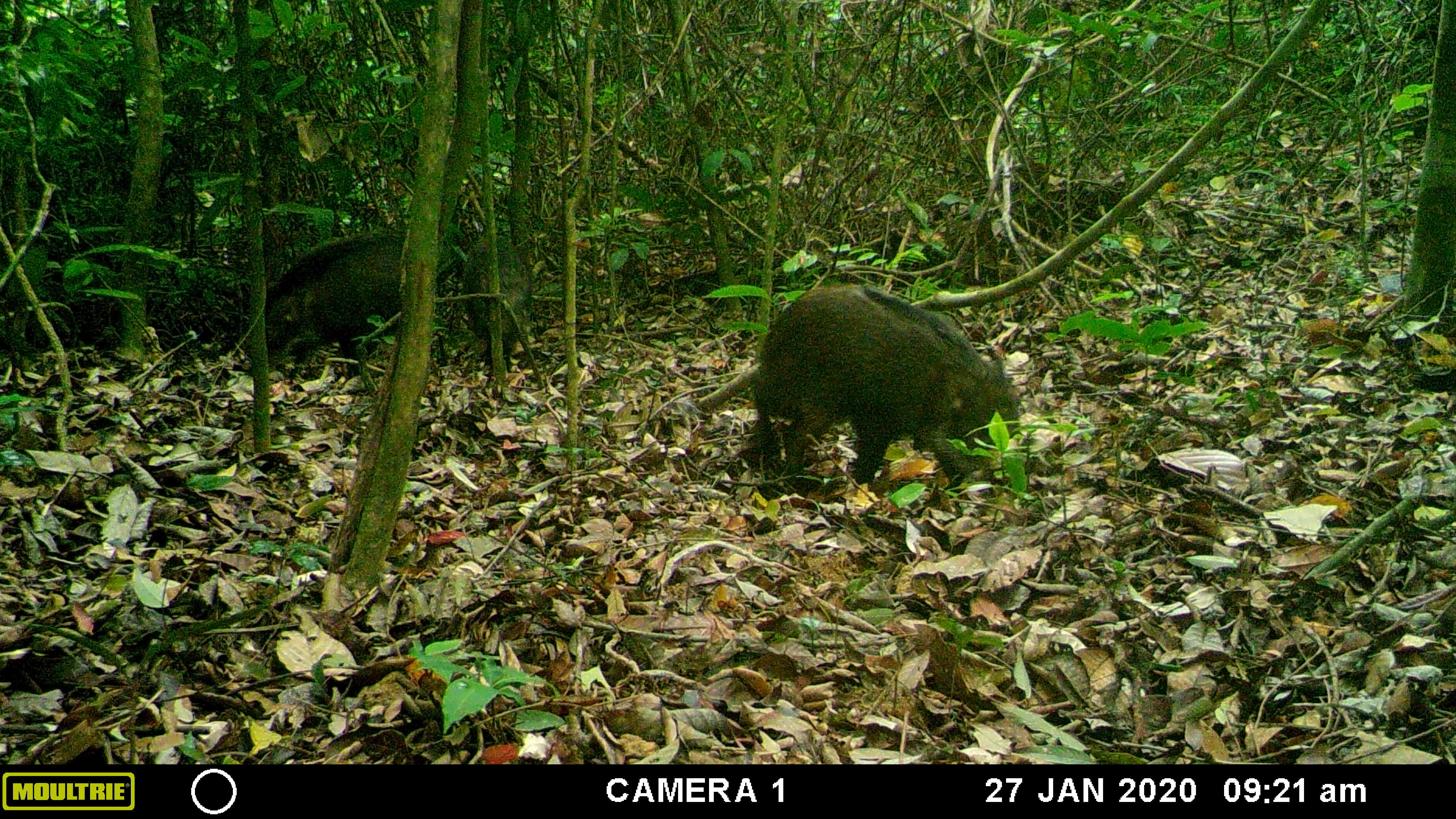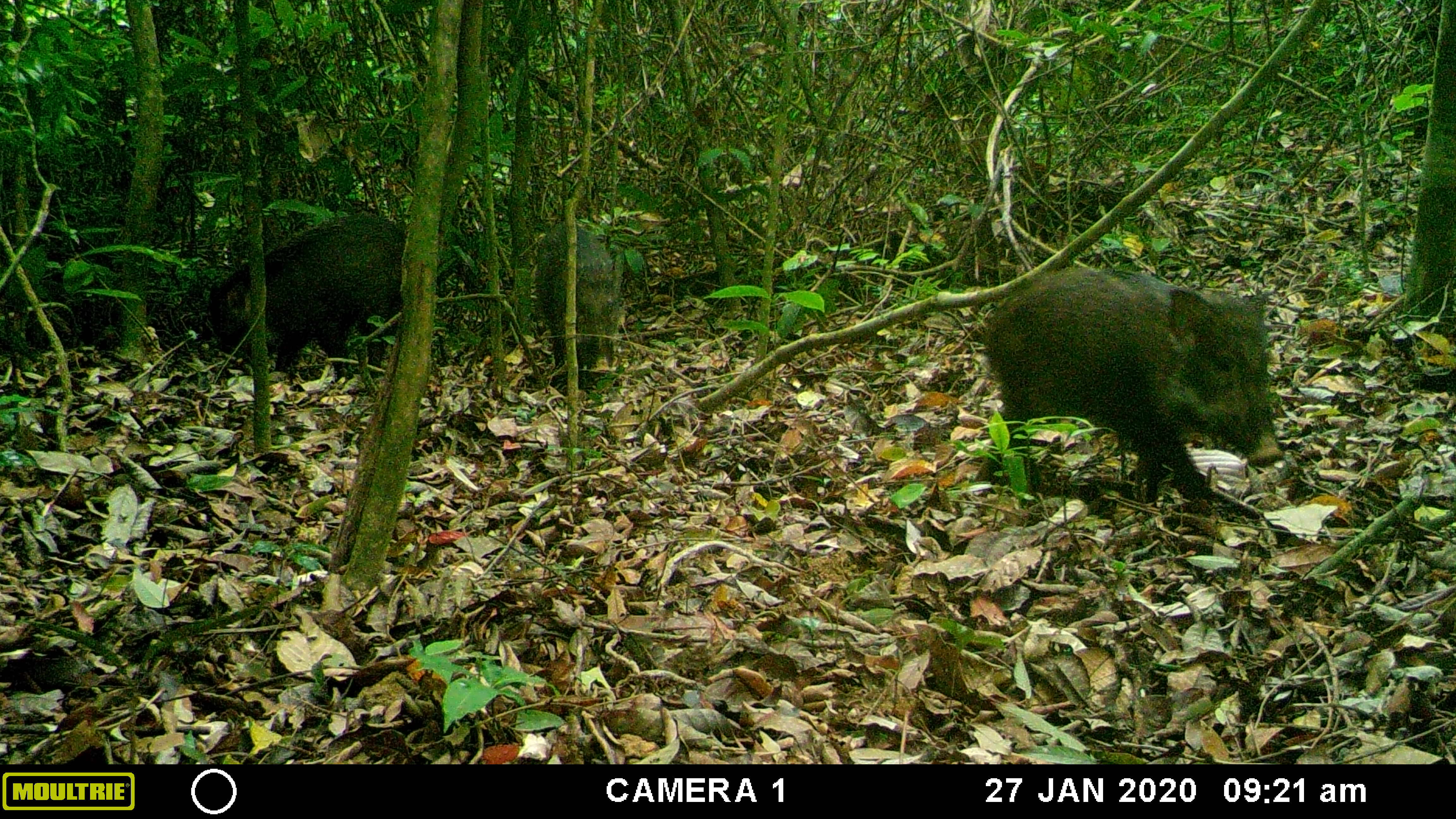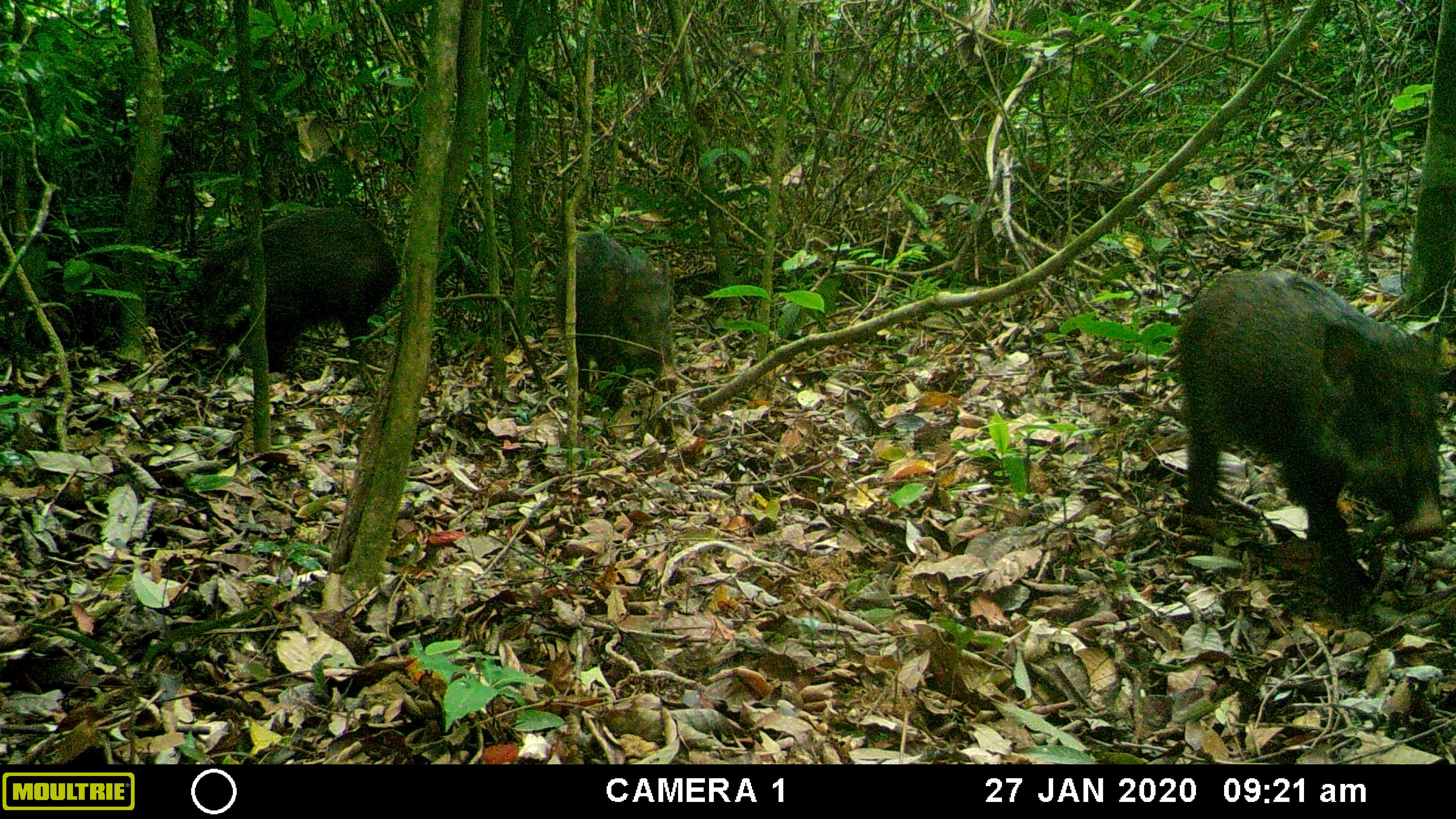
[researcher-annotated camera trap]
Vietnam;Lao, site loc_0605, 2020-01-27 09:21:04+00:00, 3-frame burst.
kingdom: Animalia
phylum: Chordata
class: Mammalia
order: Artiodactyla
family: Suidae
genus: Sus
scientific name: Sus scrofa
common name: eurasian wild pig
Eurasian wild pig (Sus scrofa). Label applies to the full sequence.